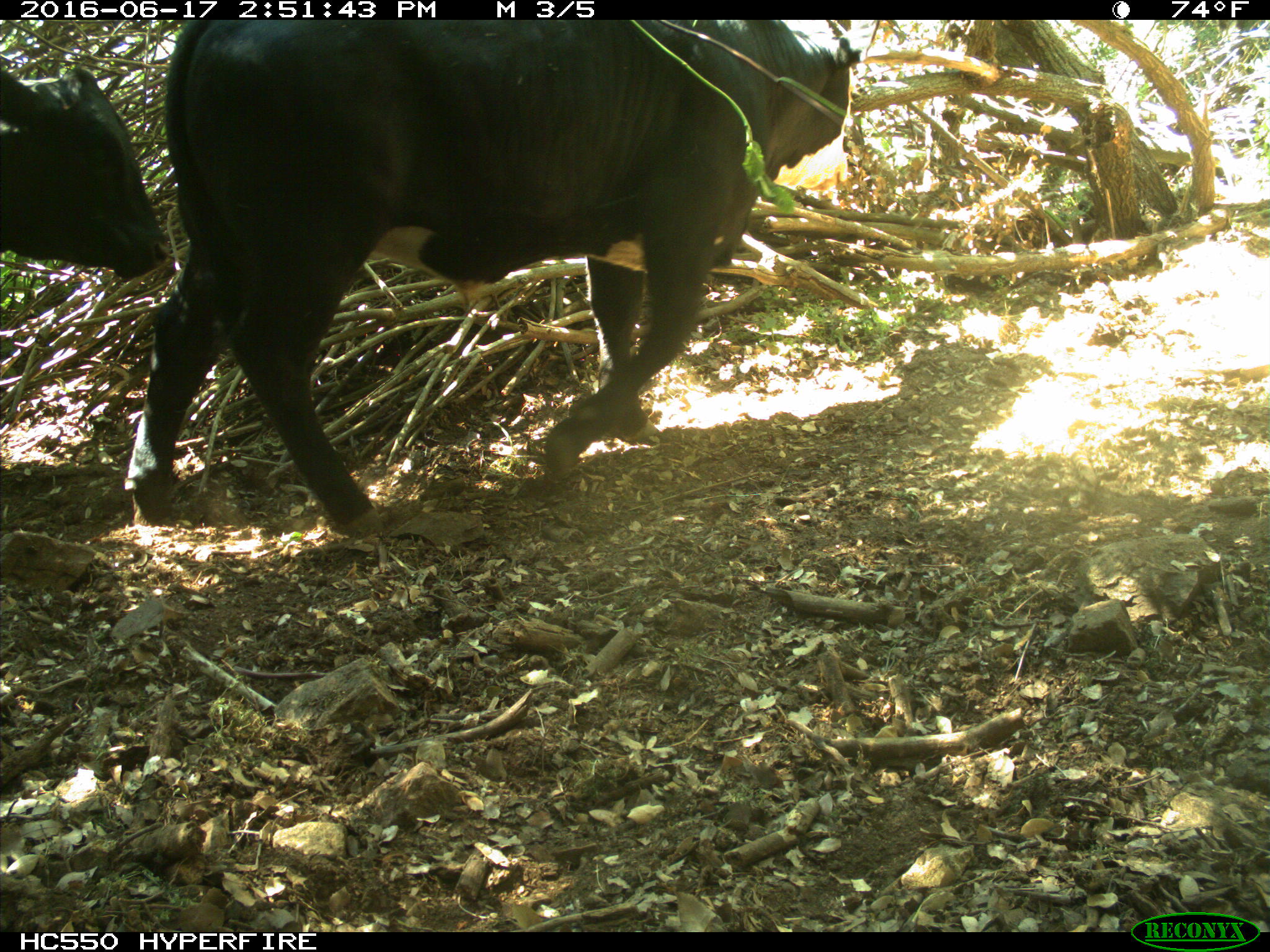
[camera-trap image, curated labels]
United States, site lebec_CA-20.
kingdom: Animalia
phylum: Chordata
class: Mammalia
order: Artiodactyla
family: Bovidae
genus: Bos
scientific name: Bos taurus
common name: domestic cow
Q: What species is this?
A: Bos taurus (domestic cow).